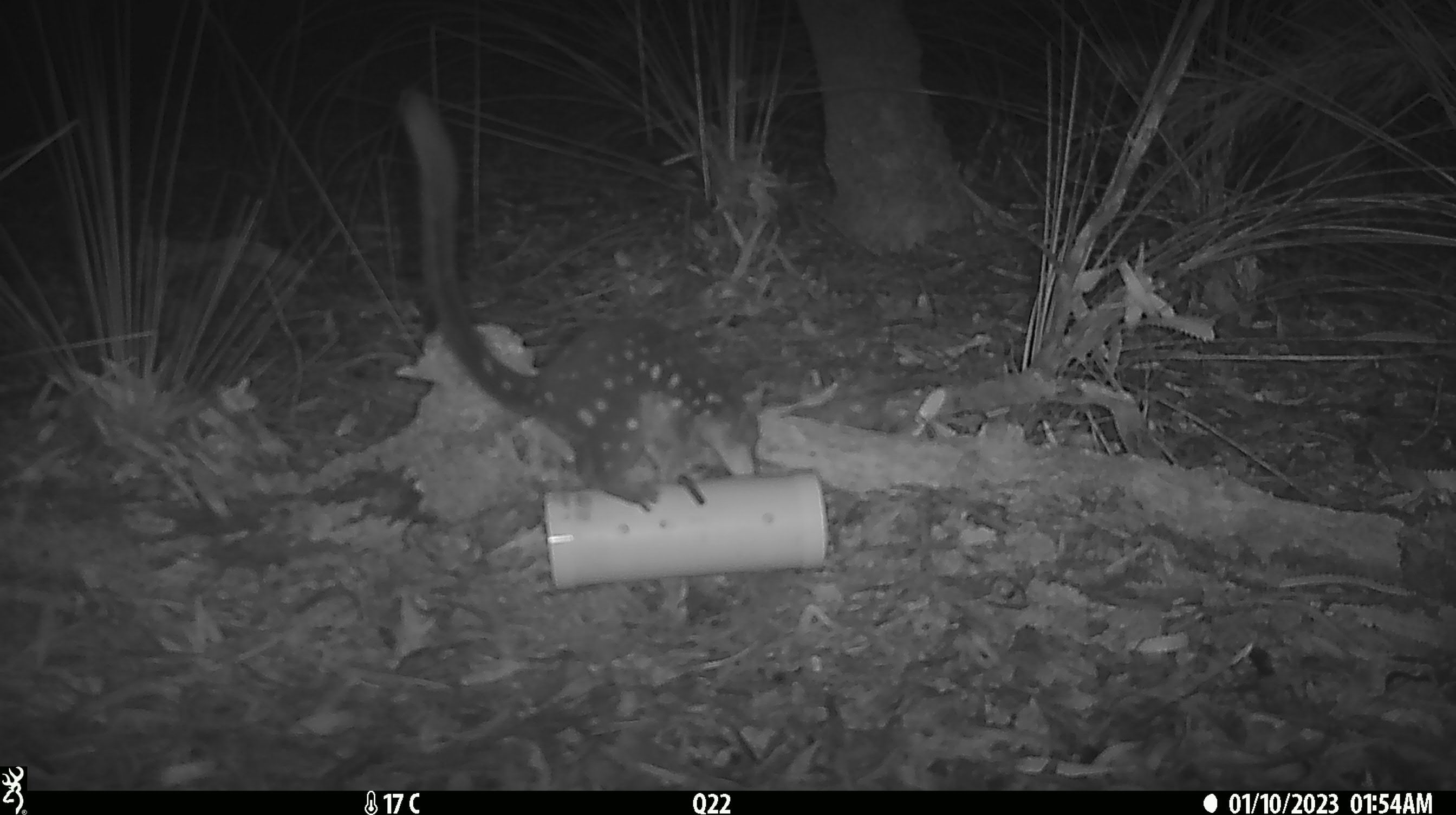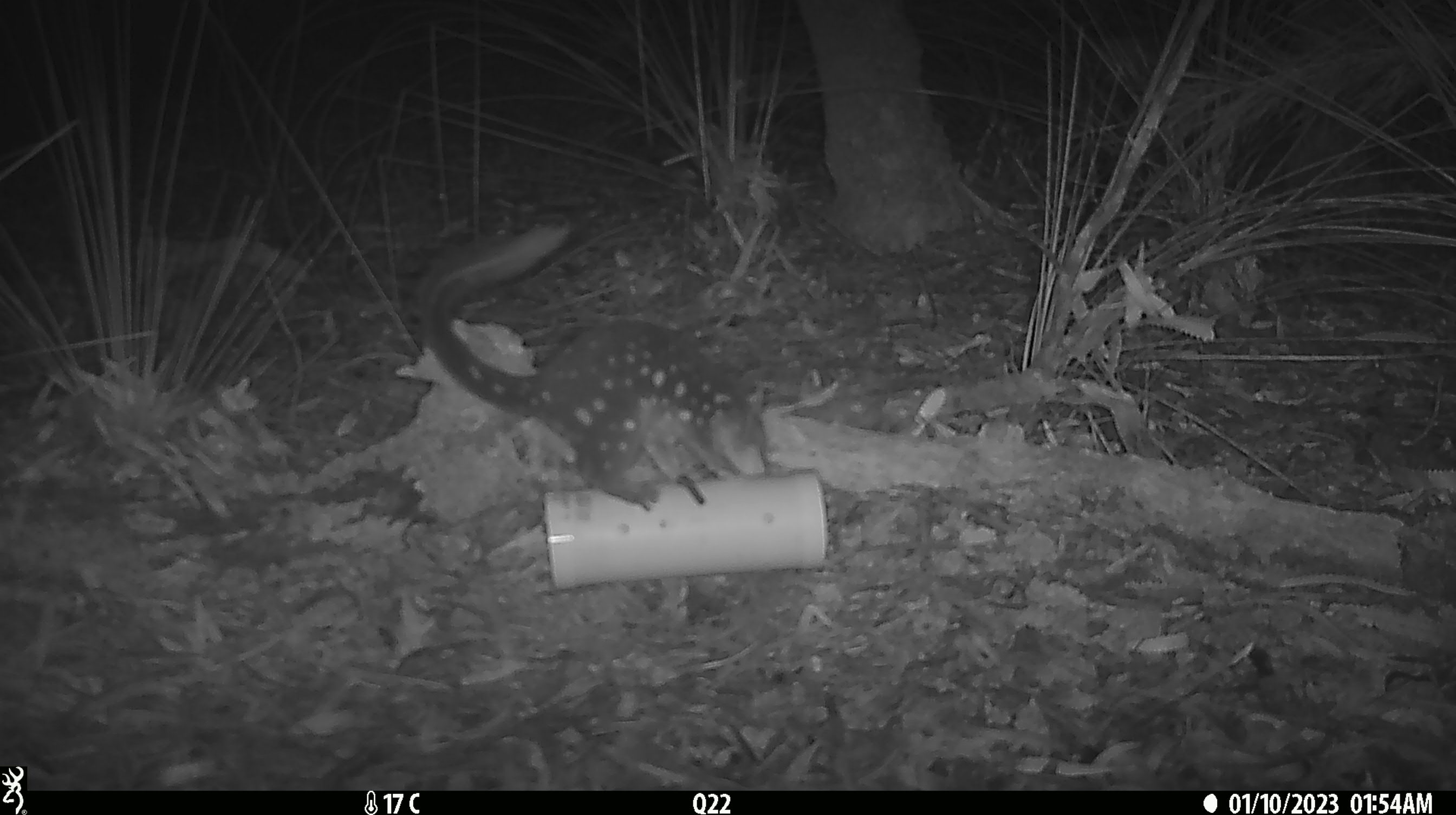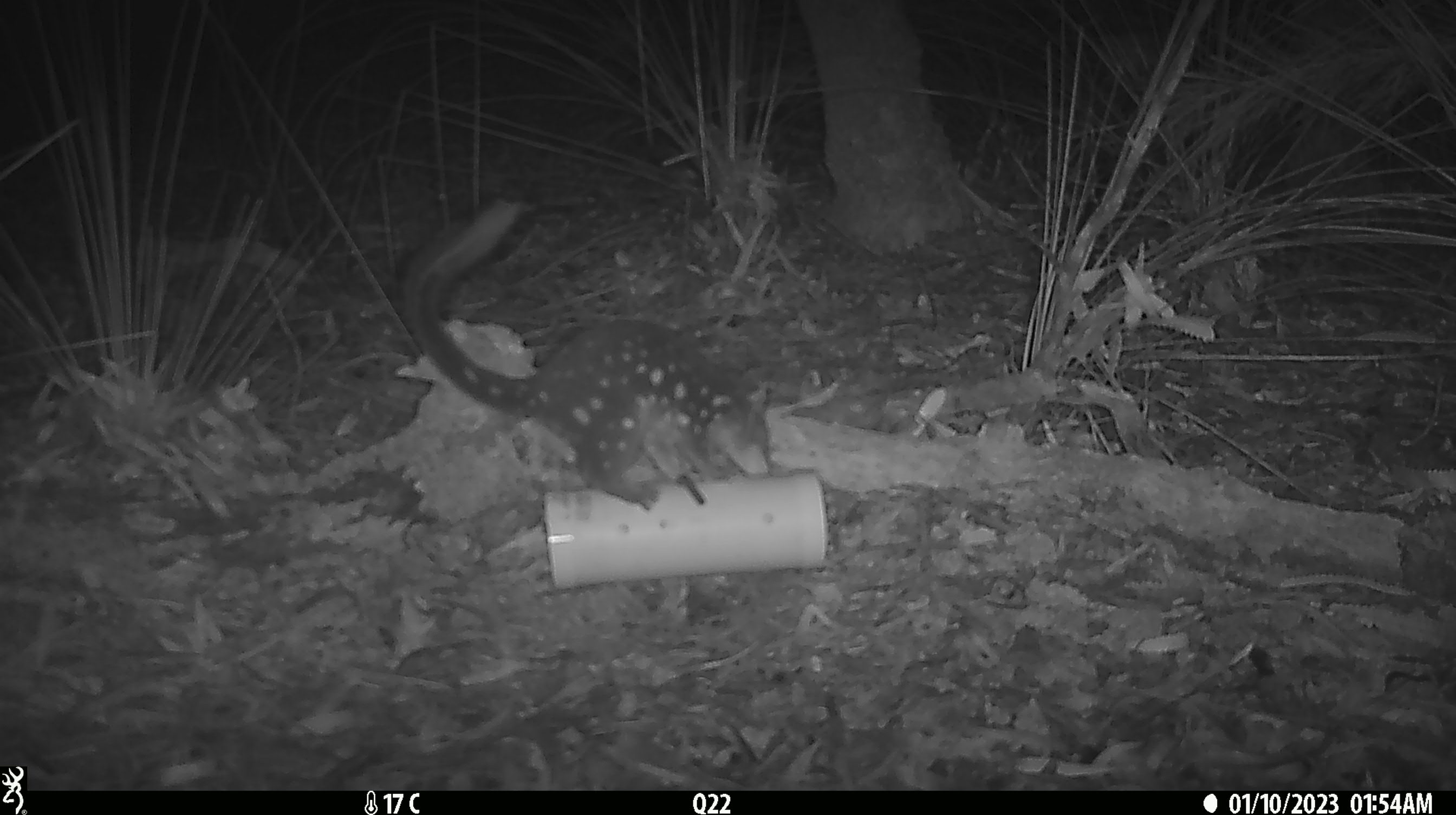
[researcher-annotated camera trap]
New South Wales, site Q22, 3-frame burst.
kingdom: Animalia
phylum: Chordata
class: Mammalia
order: Dasyuromorphia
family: Dasyuridae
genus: Dasyurus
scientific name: Dasyurus maculatus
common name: spotted-tailed quoll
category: quoll